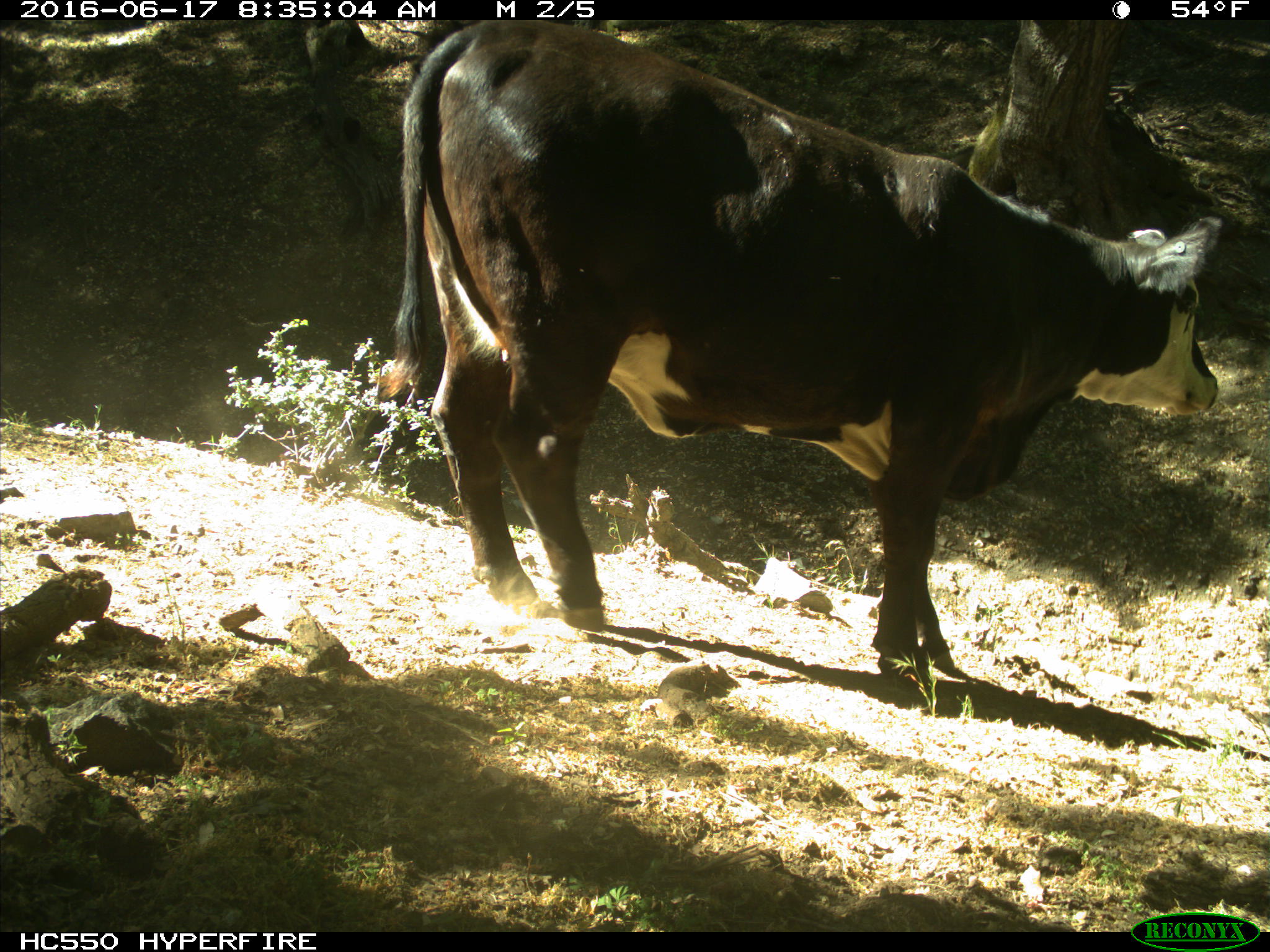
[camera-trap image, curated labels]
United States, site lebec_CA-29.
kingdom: Animalia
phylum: Chordata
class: Mammalia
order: Artiodactyla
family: Bovidae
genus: Bos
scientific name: Bos taurus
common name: domestic cow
Bos taurus (domestic cow).